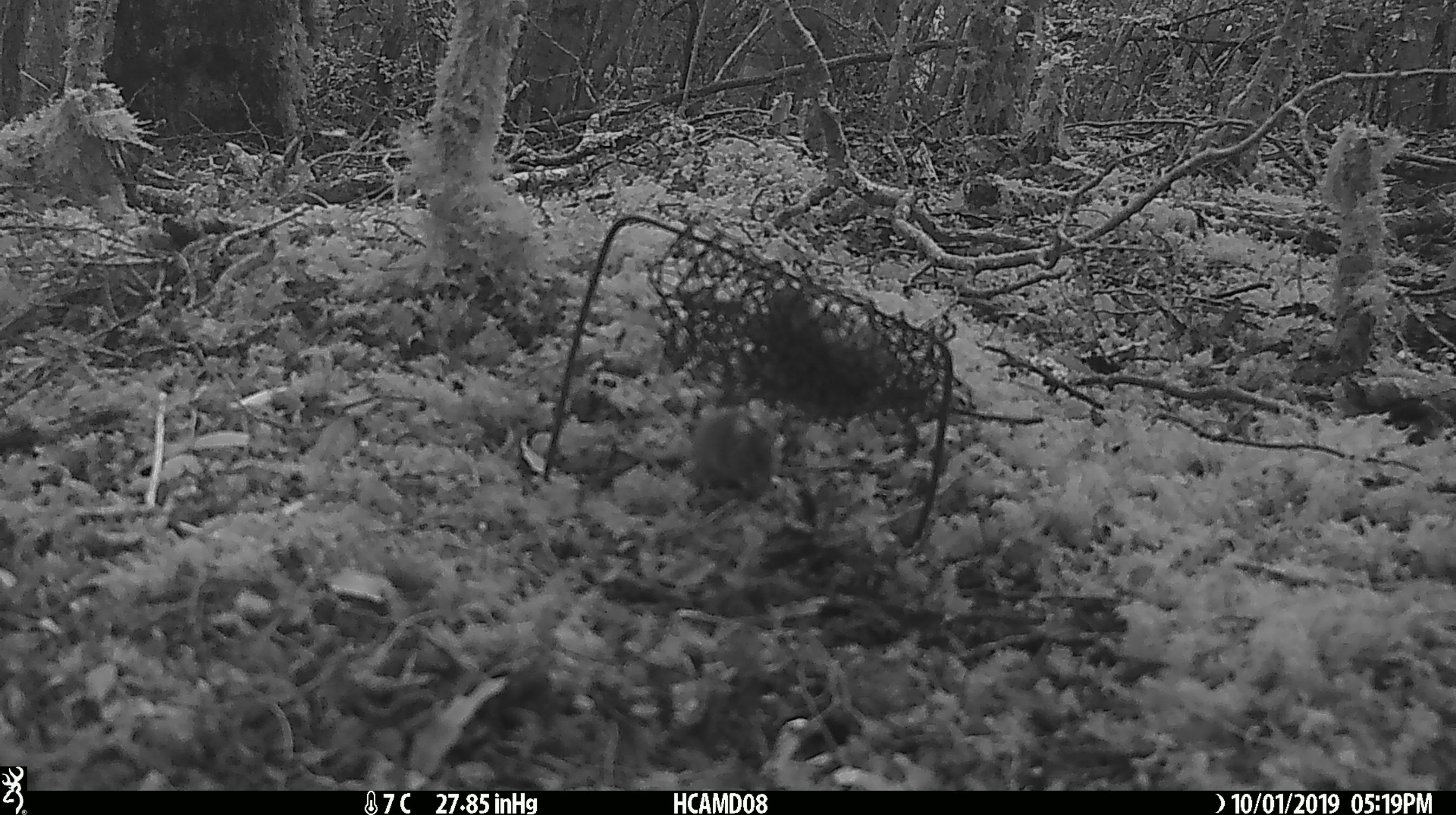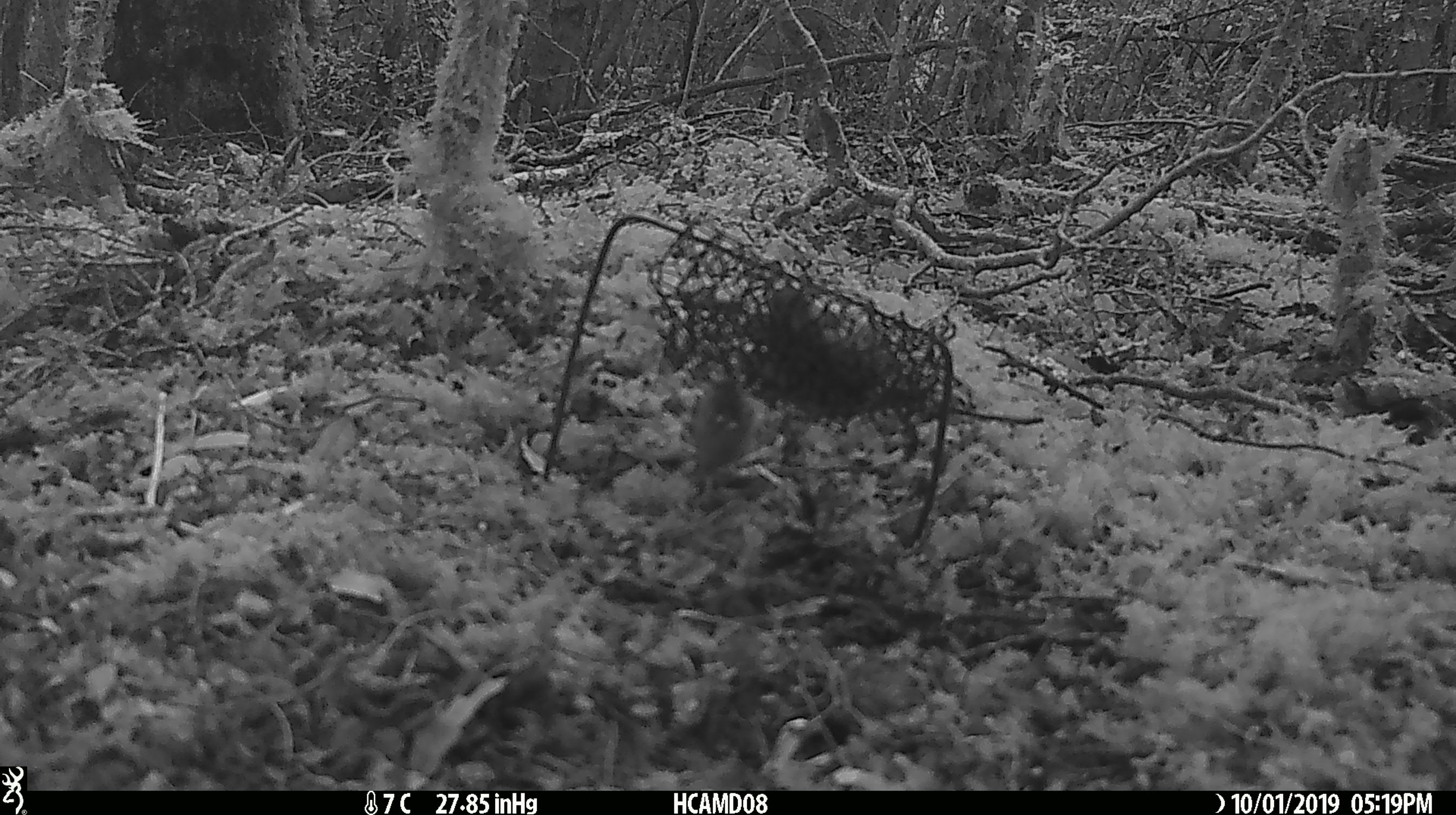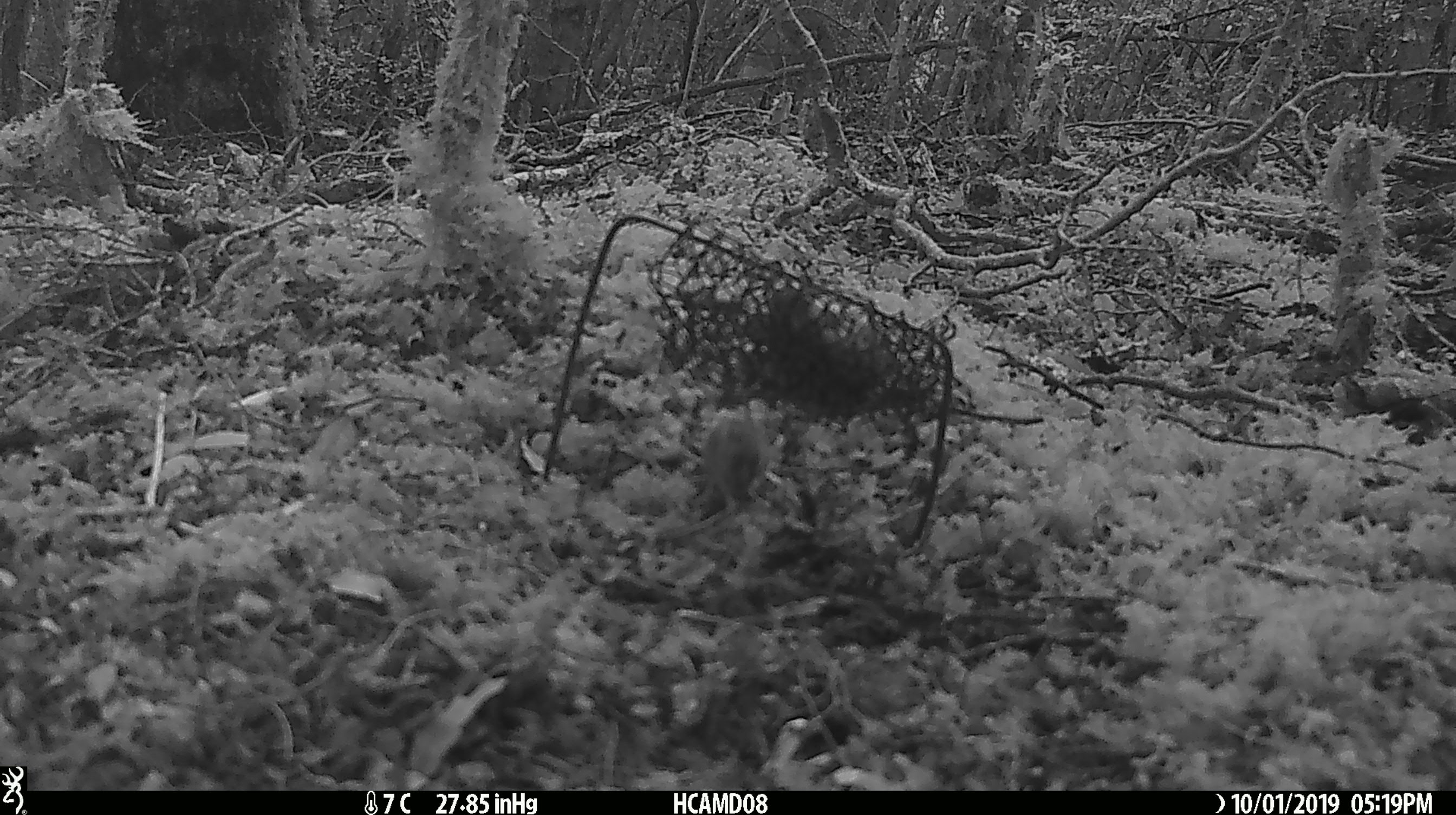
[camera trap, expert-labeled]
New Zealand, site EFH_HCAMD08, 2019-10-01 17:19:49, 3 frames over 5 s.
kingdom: Animalia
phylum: Chordata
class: Mammalia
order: Rodentia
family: Muridae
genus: Mus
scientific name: Mus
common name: mouse